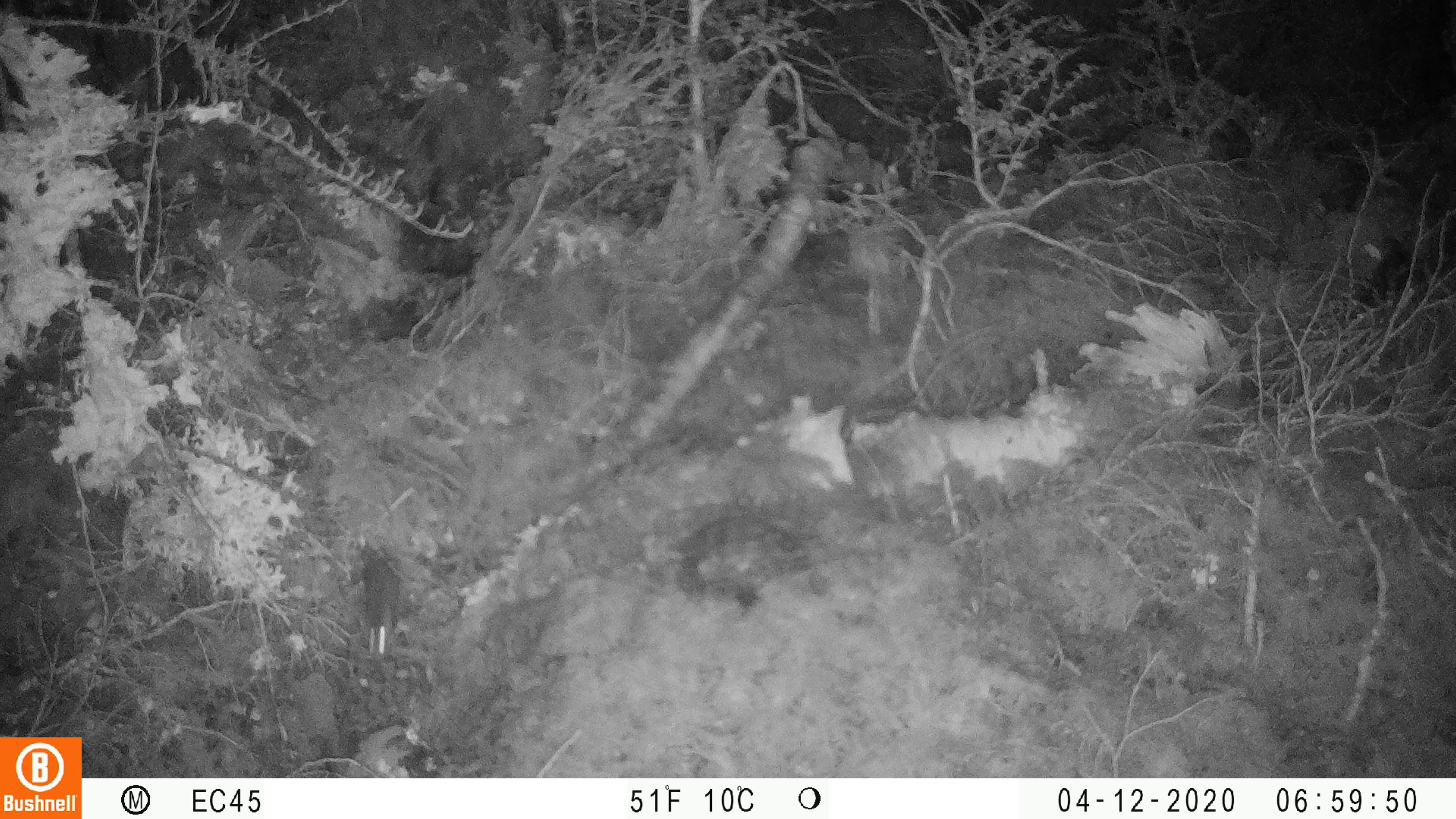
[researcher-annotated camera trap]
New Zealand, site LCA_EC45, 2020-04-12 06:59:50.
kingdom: Animalia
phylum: Chordata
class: Mammalia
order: Rodentia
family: Muridae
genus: Rattus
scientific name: Rattus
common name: rat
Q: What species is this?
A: Rat (Rattus).